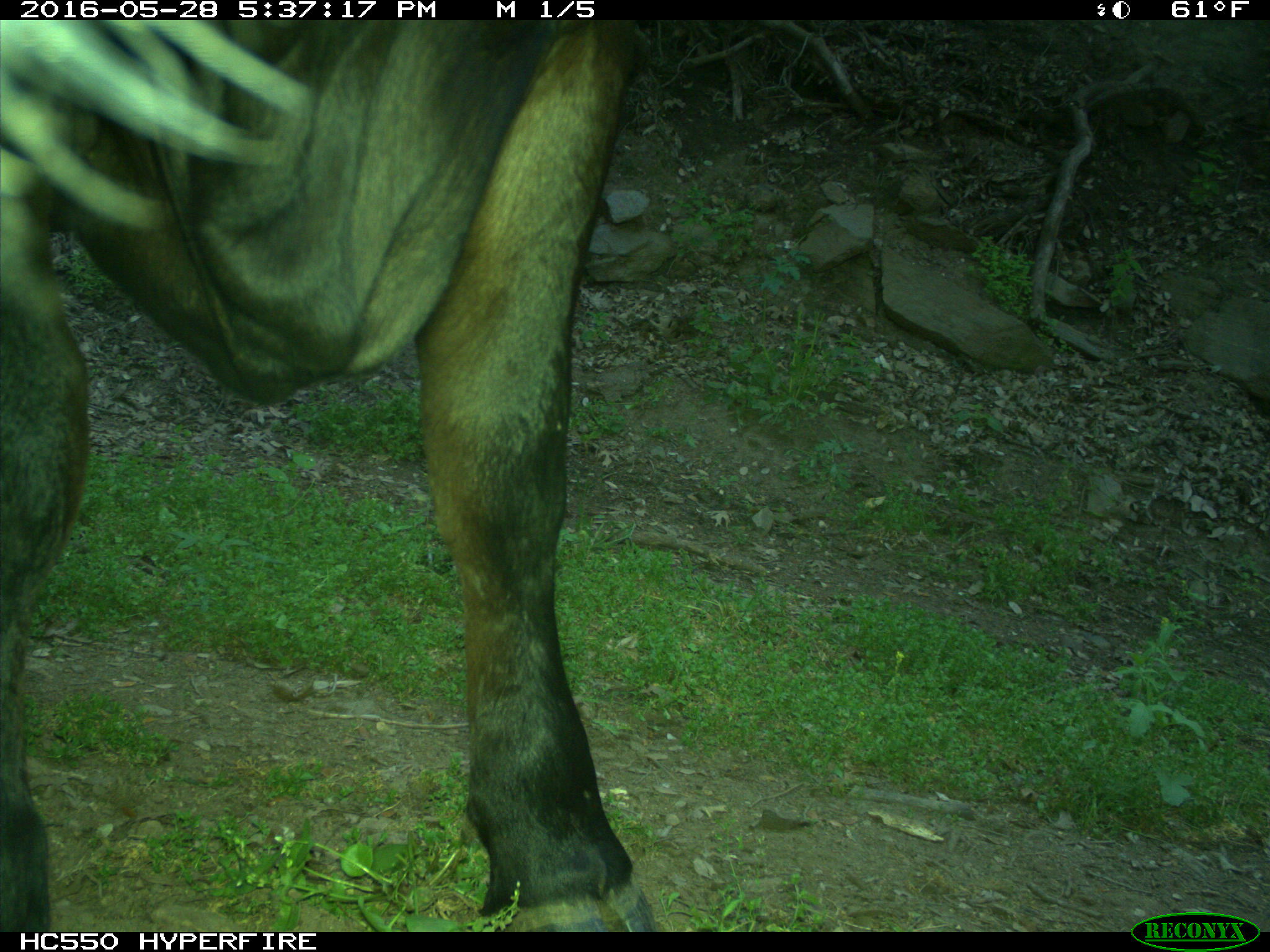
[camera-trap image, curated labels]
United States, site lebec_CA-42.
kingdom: Animalia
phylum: Chordata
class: Mammalia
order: Artiodactyla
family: Bovidae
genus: Bos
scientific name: Bos taurus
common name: domestic cow